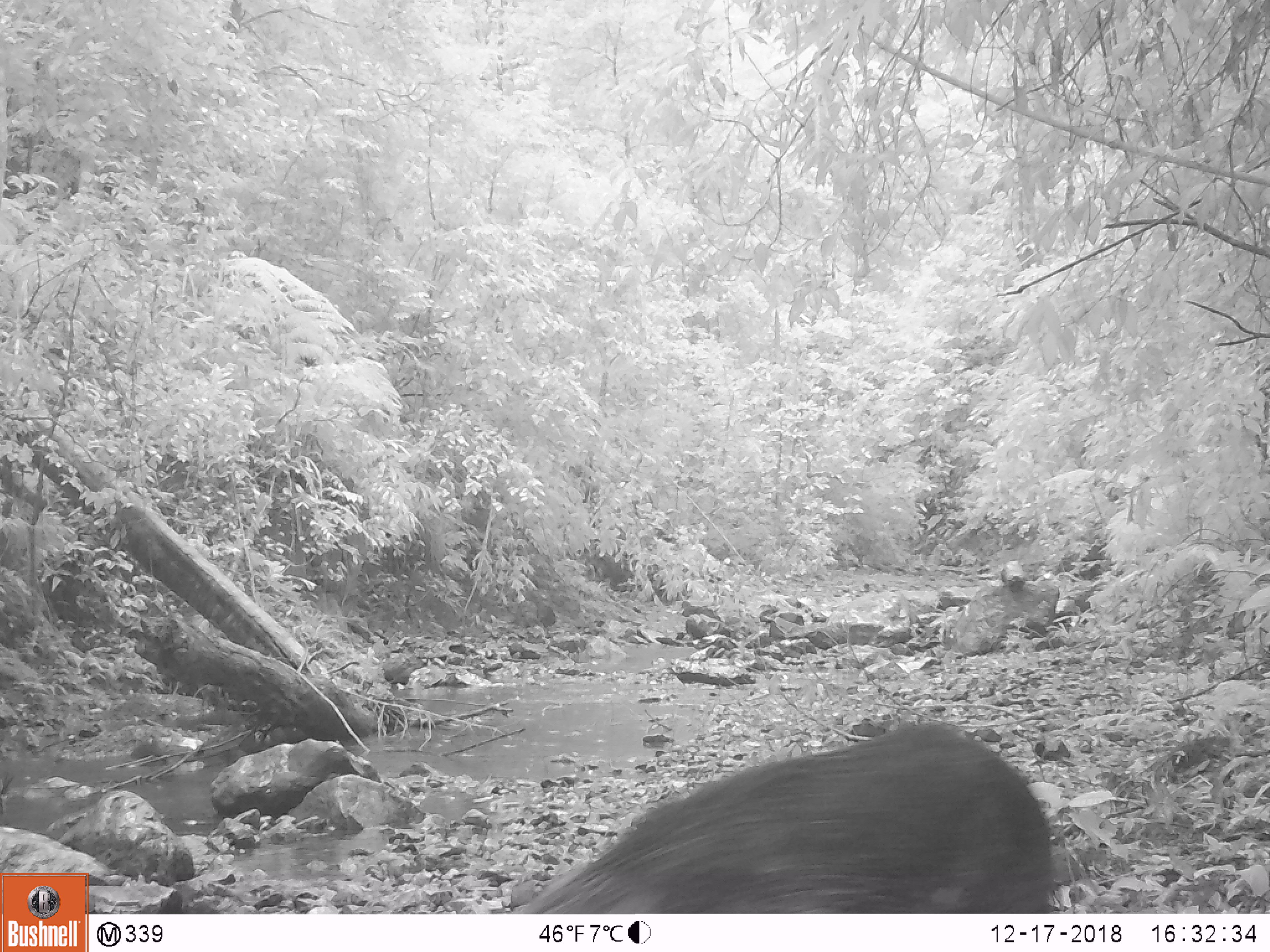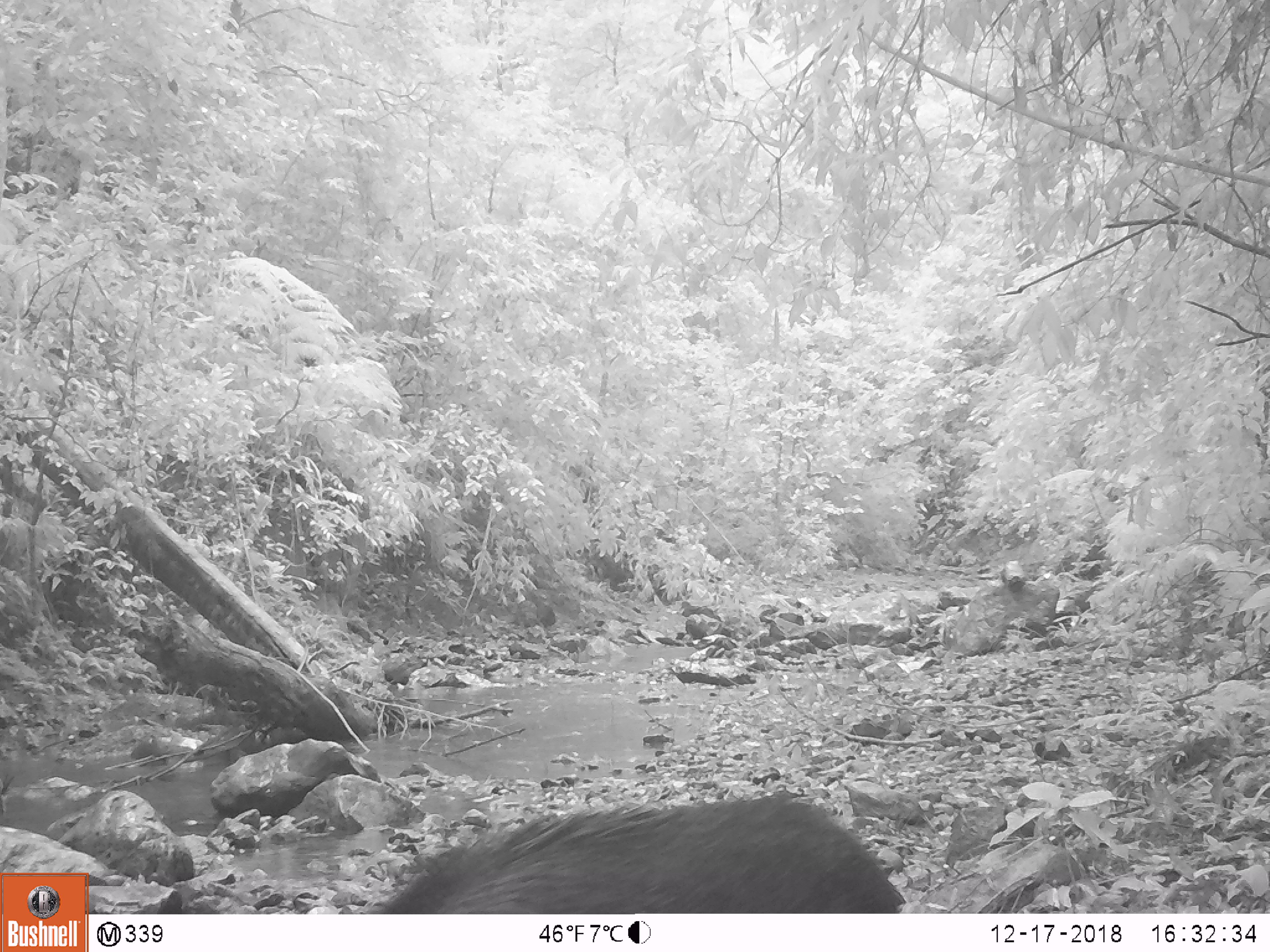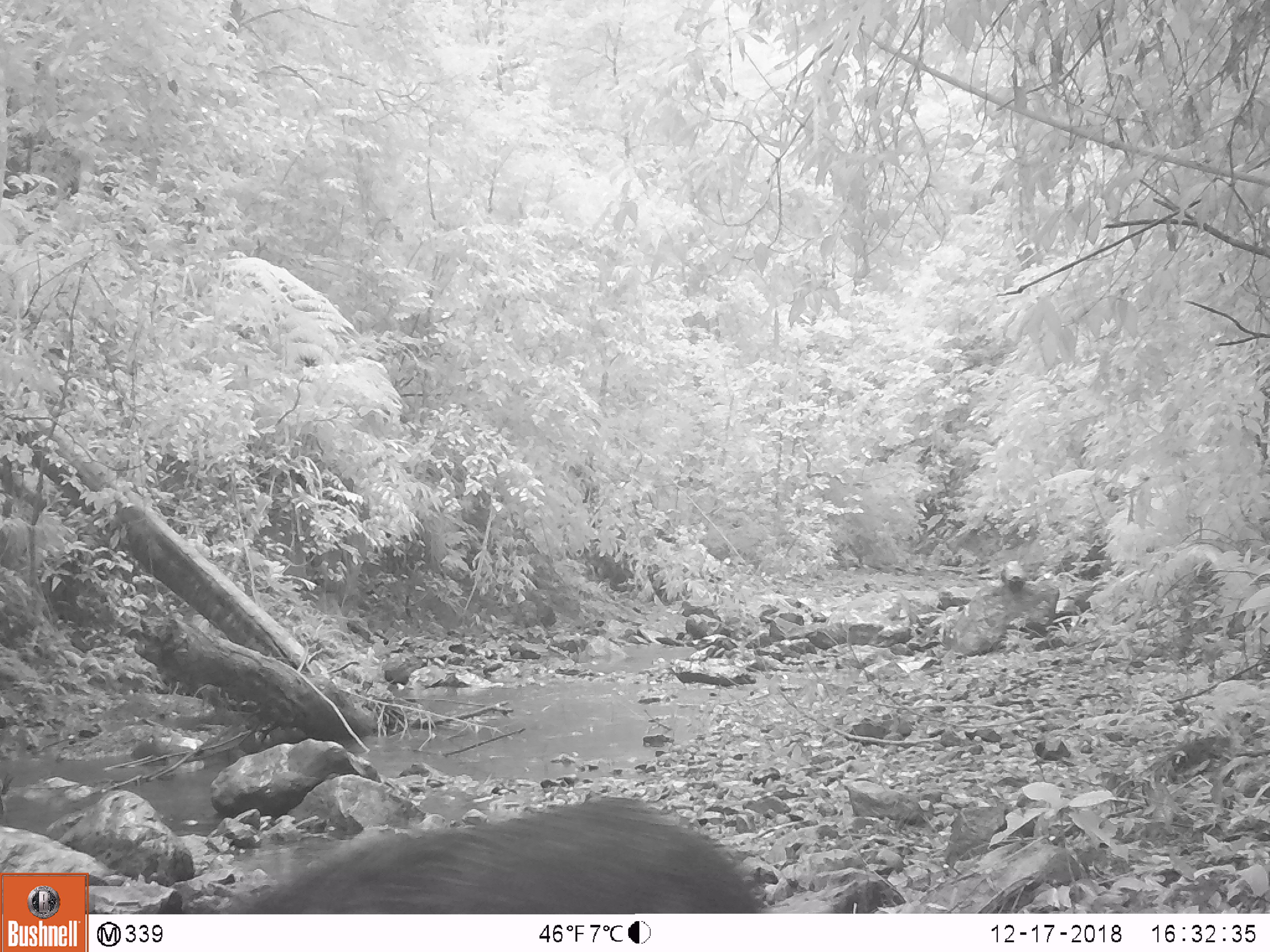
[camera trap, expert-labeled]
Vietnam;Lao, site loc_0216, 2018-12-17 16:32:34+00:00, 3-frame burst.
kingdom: Animalia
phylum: Chordata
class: Mammalia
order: Artiodactyla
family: Suidae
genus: Sus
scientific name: Sus scrofa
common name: eurasian wild pig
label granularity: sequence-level